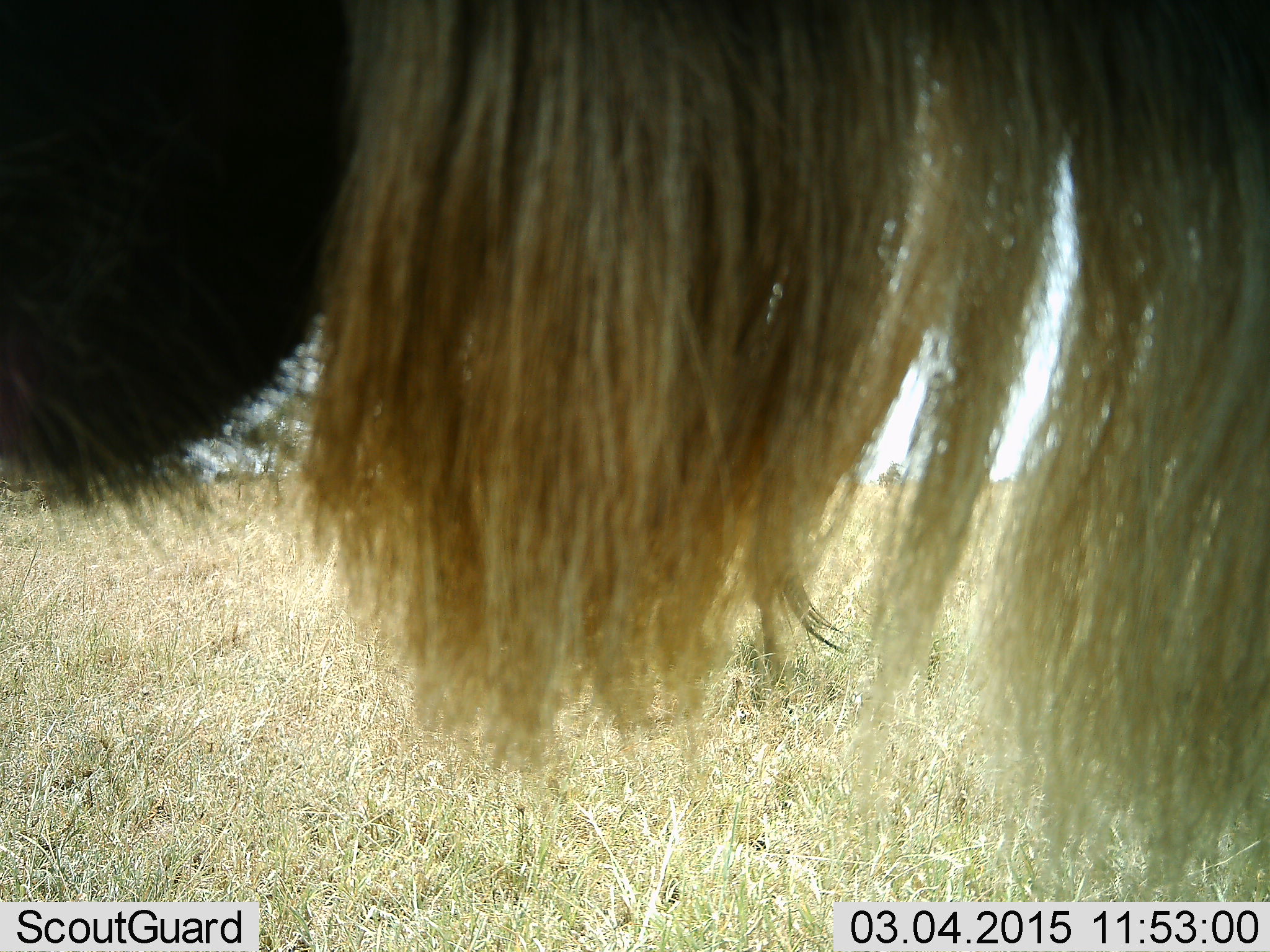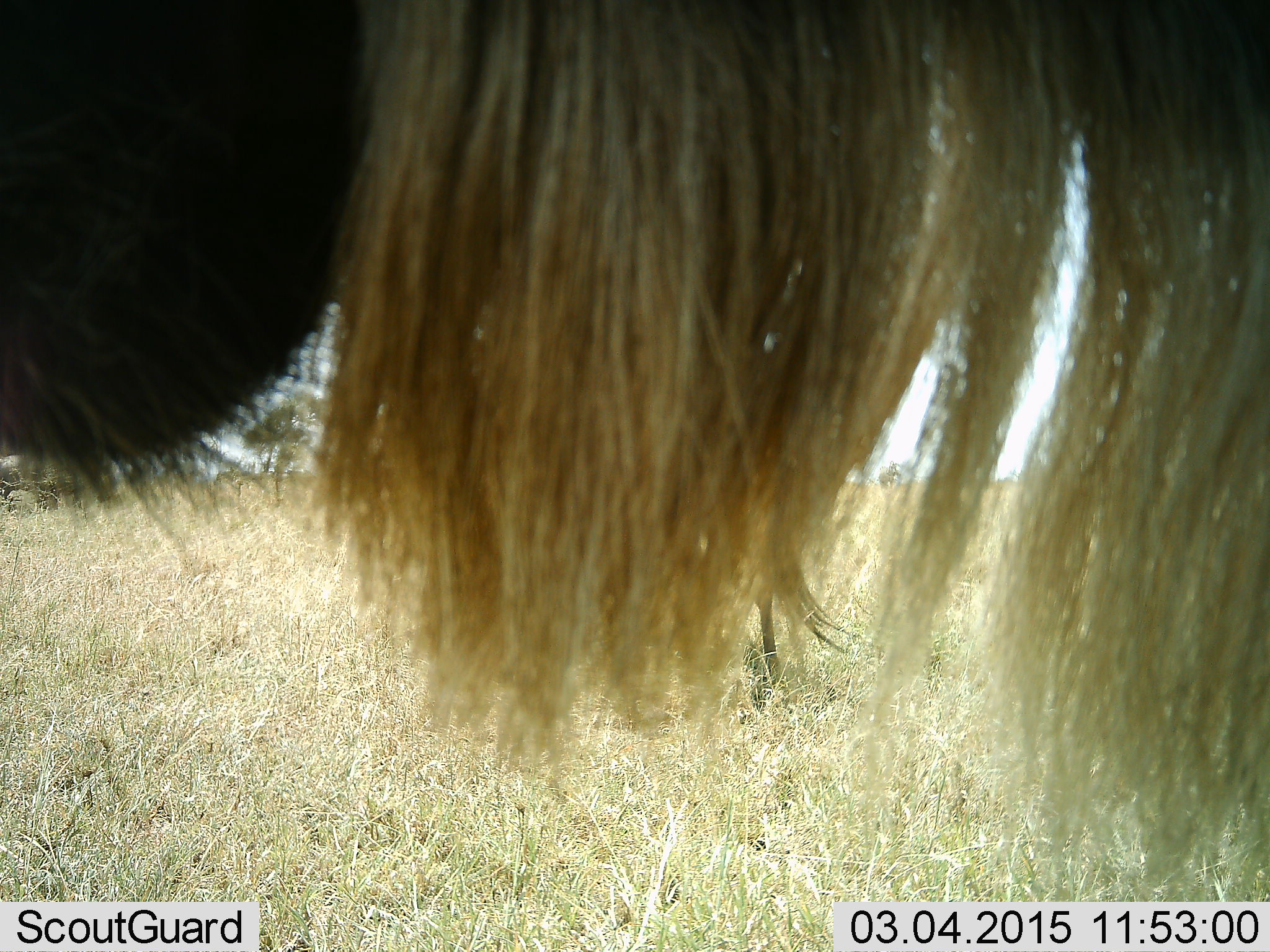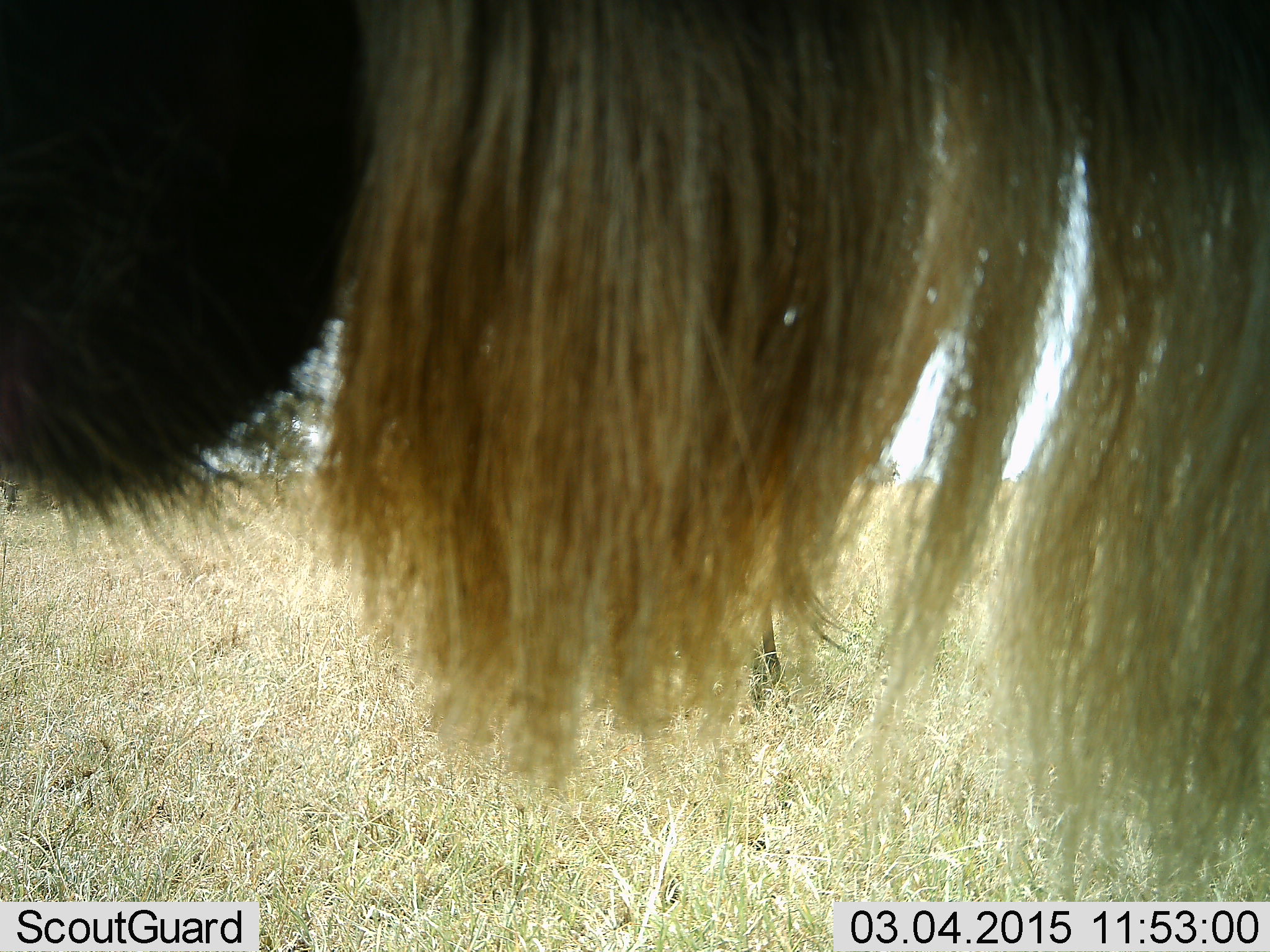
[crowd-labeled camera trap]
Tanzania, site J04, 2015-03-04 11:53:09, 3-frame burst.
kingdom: Animalia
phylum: Chordata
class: Mammalia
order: Artiodactyla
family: Bovidae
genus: Connochaetes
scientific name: Connochaetes taurinus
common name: blue wildebeest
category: wildebeest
Wildebeest (blue wildebeest) (Connochaetes taurinus), count 1. Behavior (volunteer vote fractions): standing 90%, resting 0%, moving 10%, interacting 0%. Young present (vote fraction): 0%. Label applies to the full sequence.